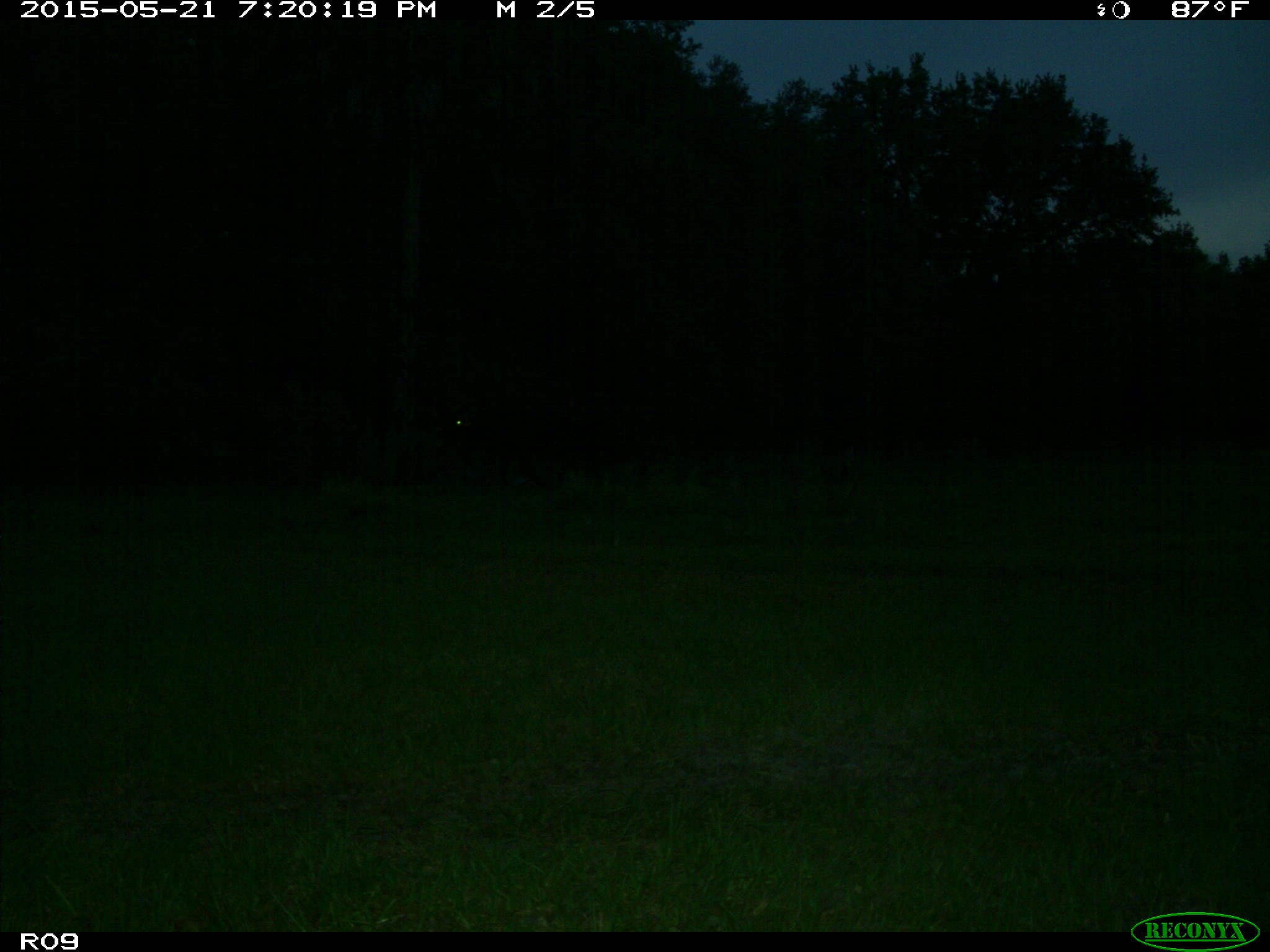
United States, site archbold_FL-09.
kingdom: Animalia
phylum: Chordata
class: Mammalia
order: Artiodactyla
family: Bovidae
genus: Bos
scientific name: Bos taurus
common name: domestic cow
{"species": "Bos taurus (domestic cow)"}